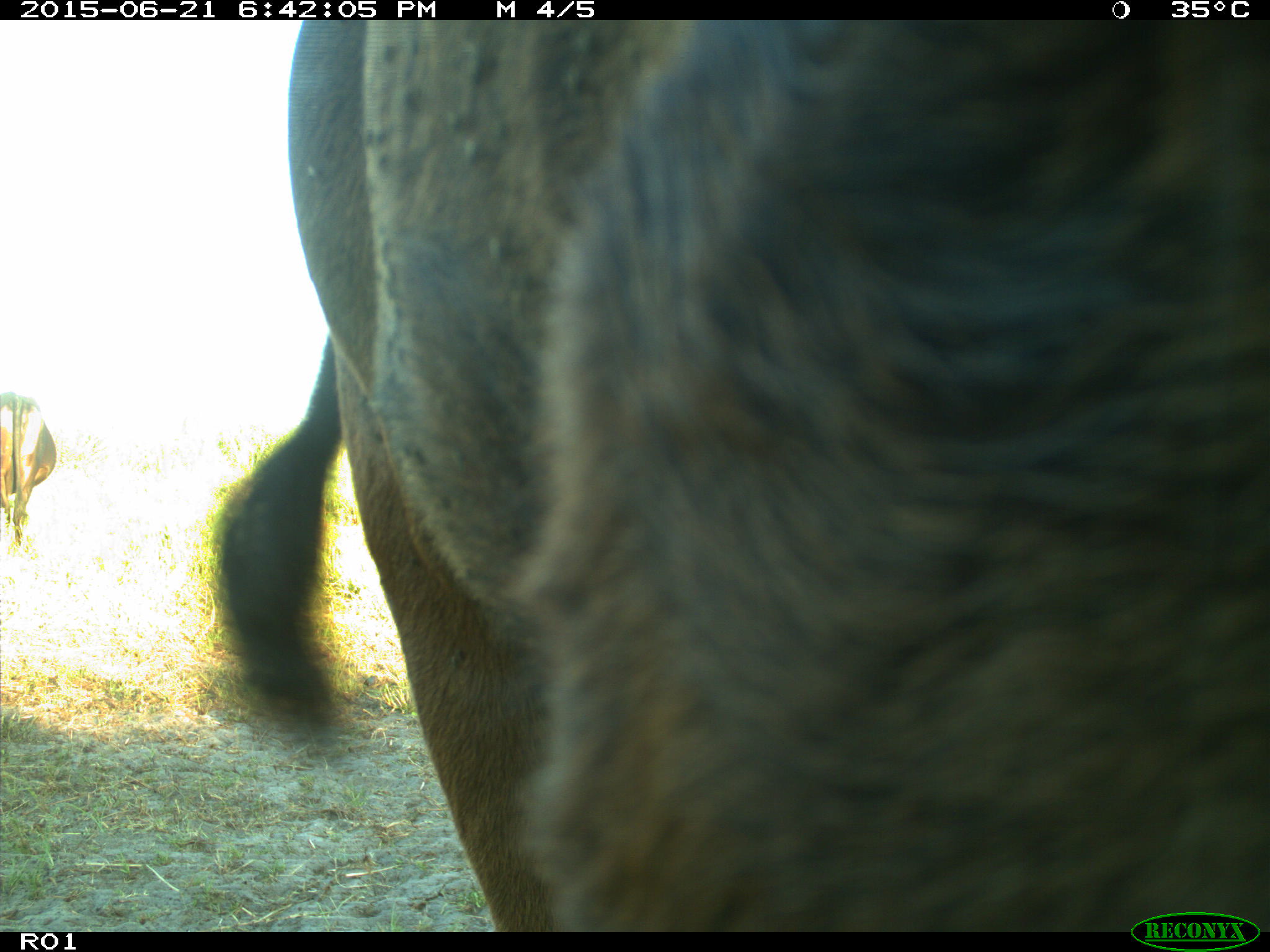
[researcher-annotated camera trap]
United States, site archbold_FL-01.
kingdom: Animalia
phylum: Chordata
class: Mammalia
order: Artiodactyla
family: Bovidae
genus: Bos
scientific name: Bos taurus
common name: domestic cow